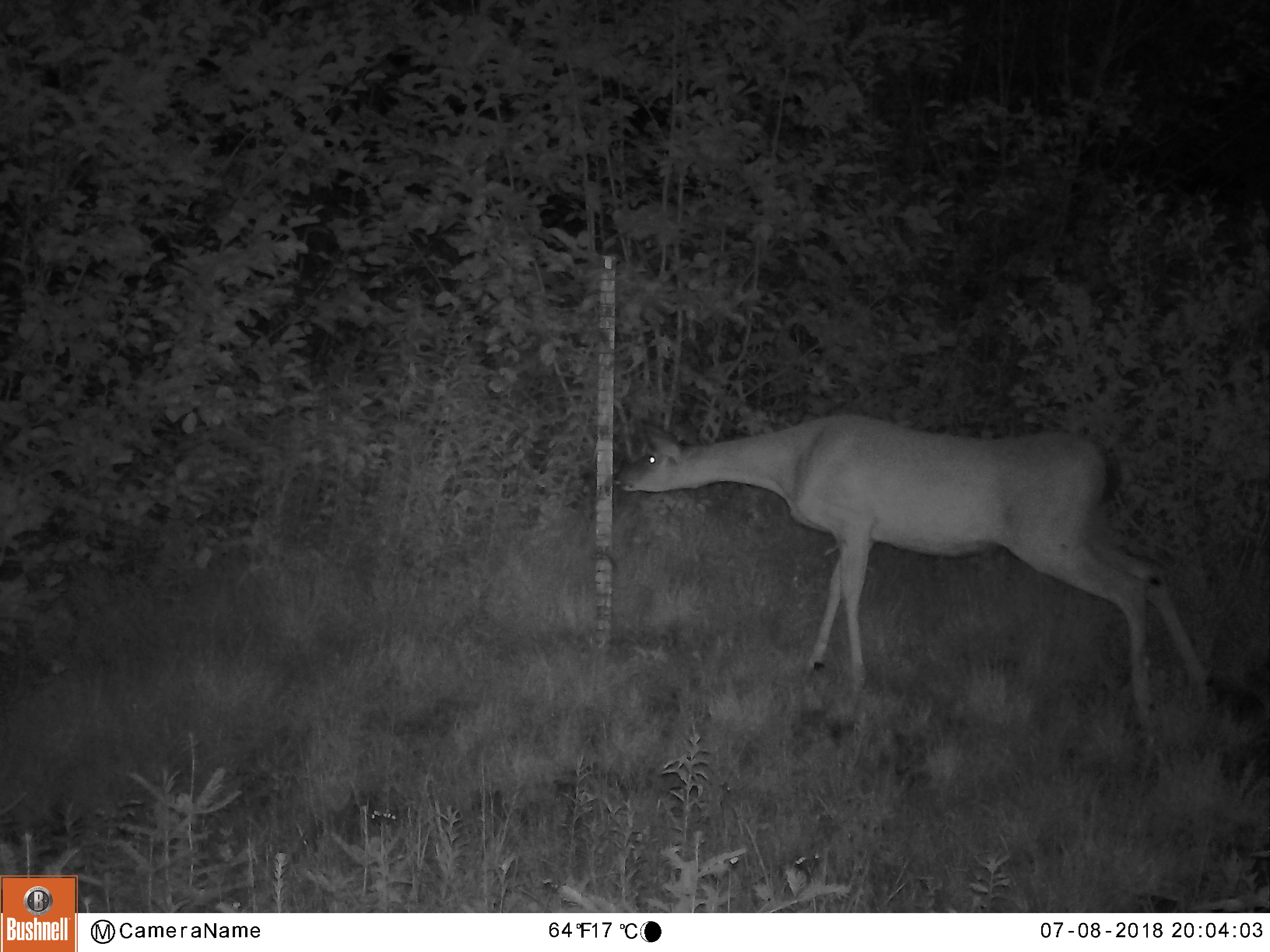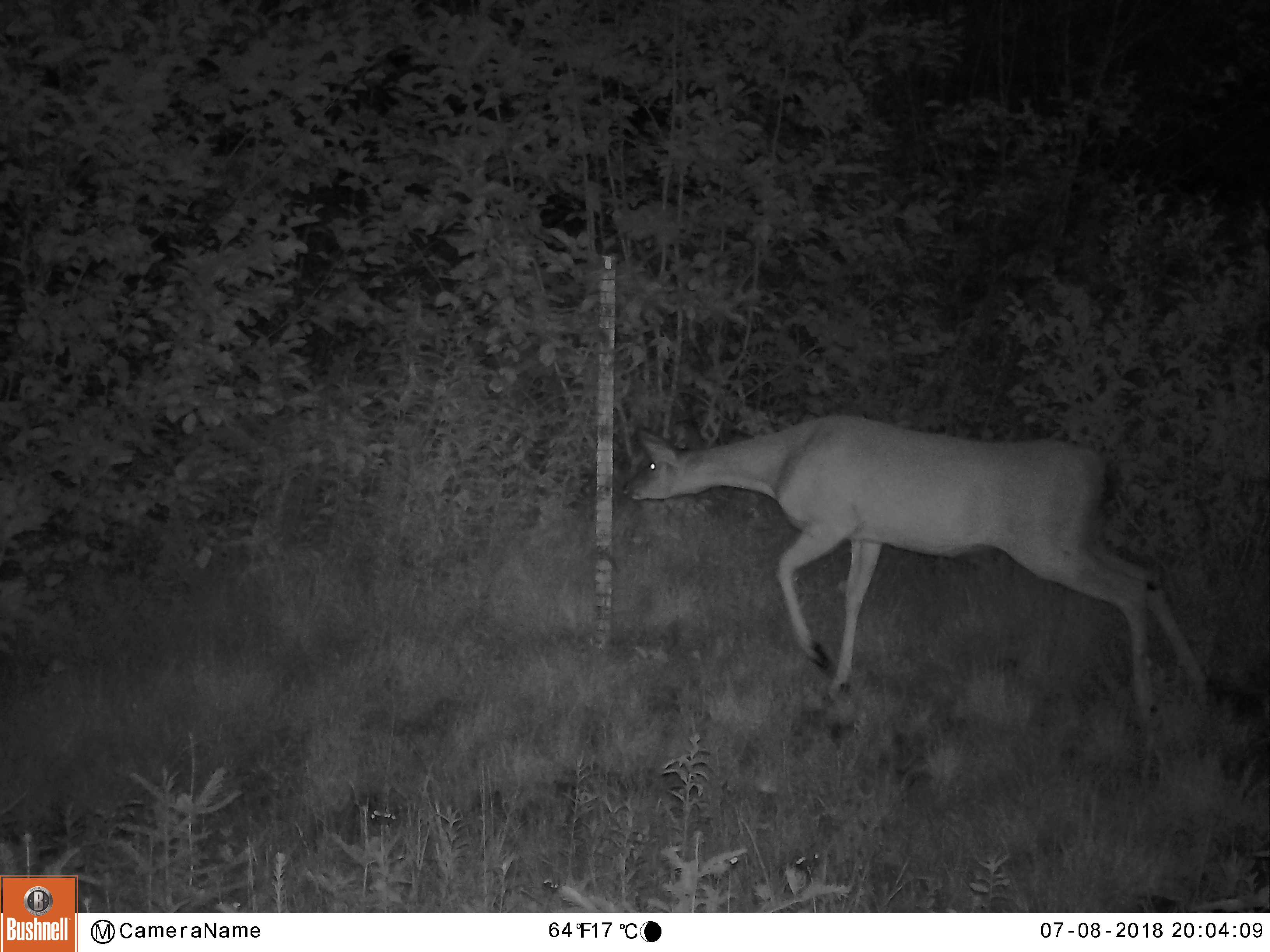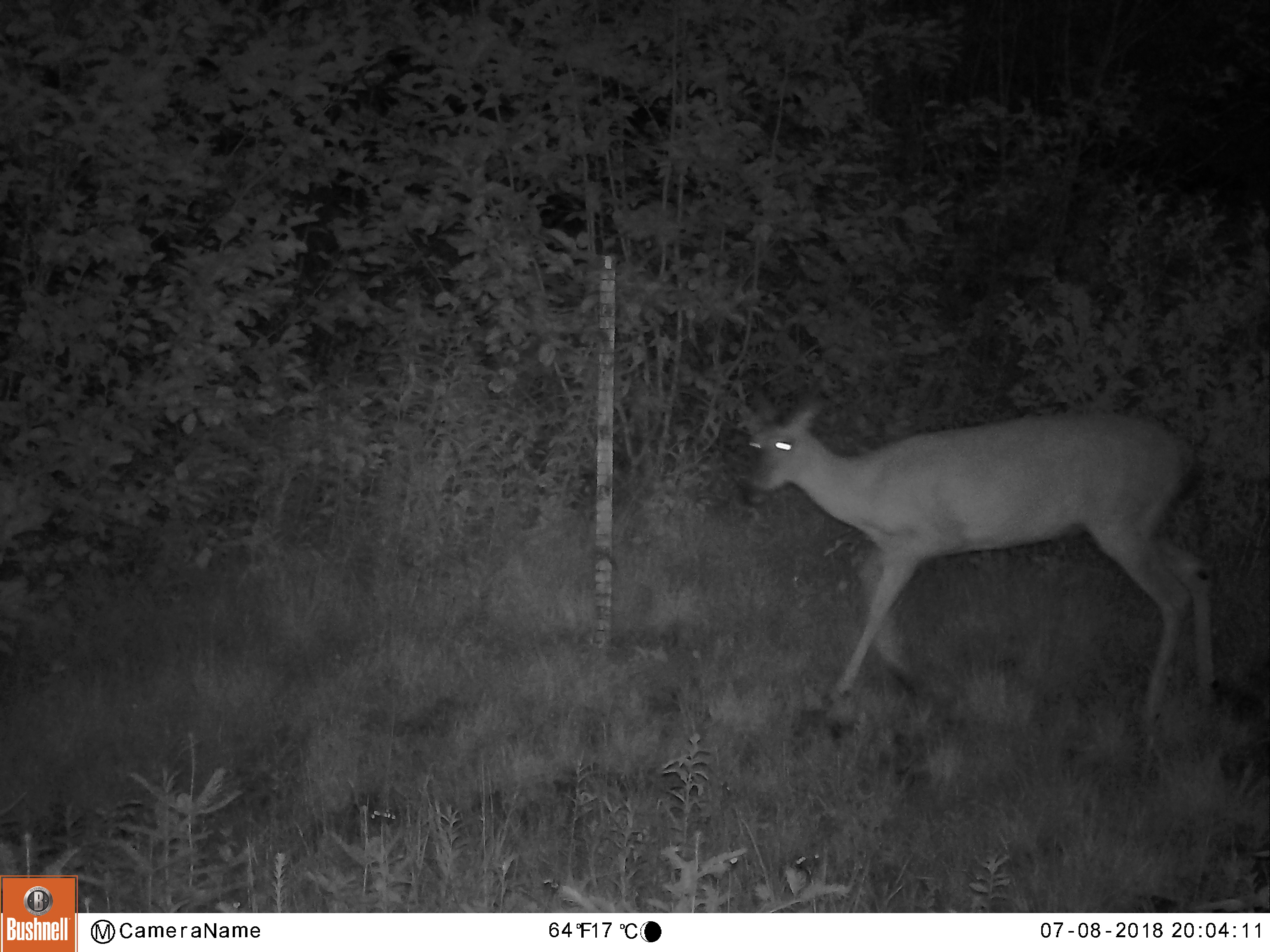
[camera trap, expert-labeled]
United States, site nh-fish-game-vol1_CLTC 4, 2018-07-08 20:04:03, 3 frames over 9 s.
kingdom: Animalia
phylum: Chordata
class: Mammalia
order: Artiodactyla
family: Cervidae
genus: Odocoileus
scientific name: Odocoileus virginianus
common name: white-tailed deer